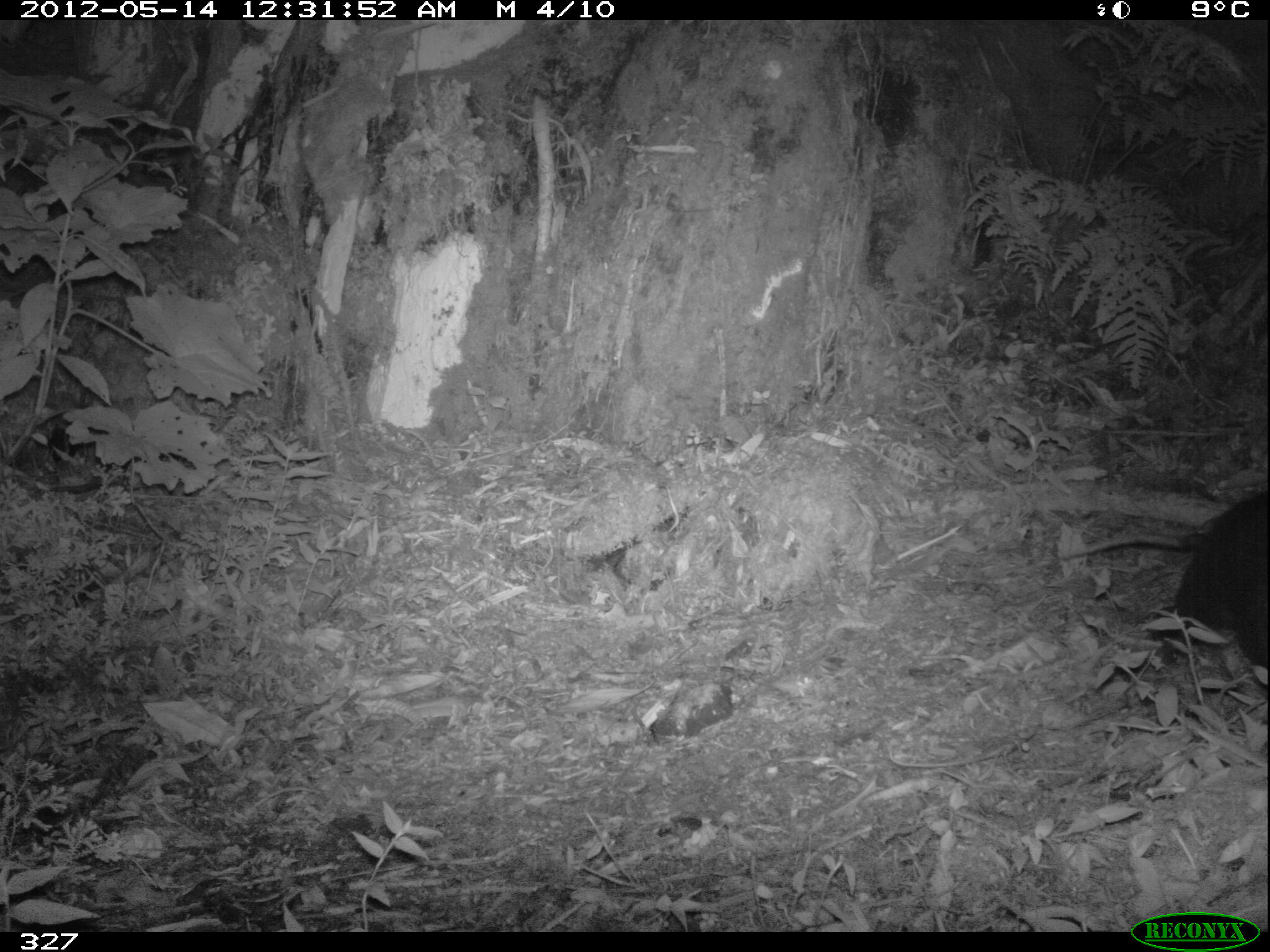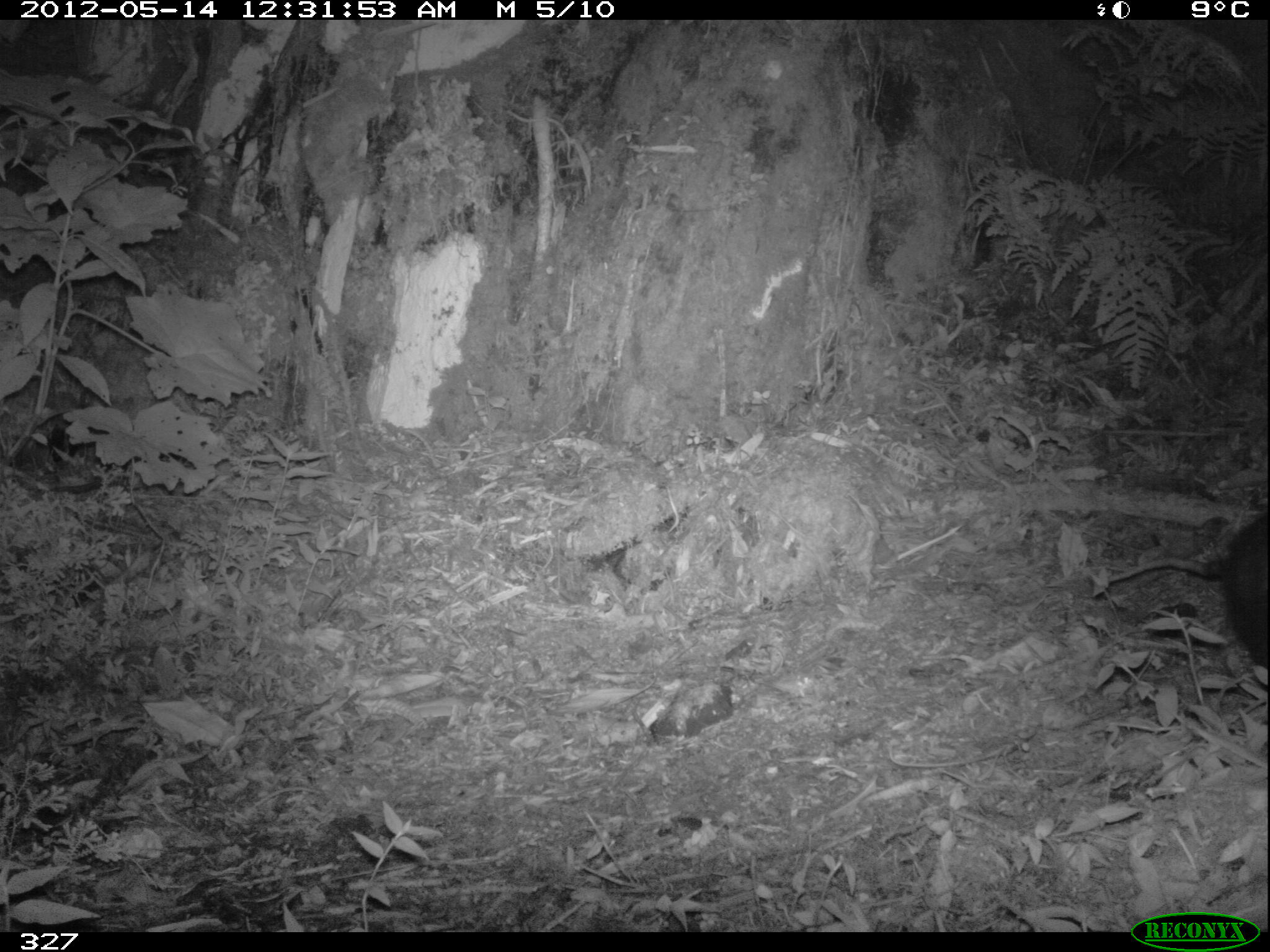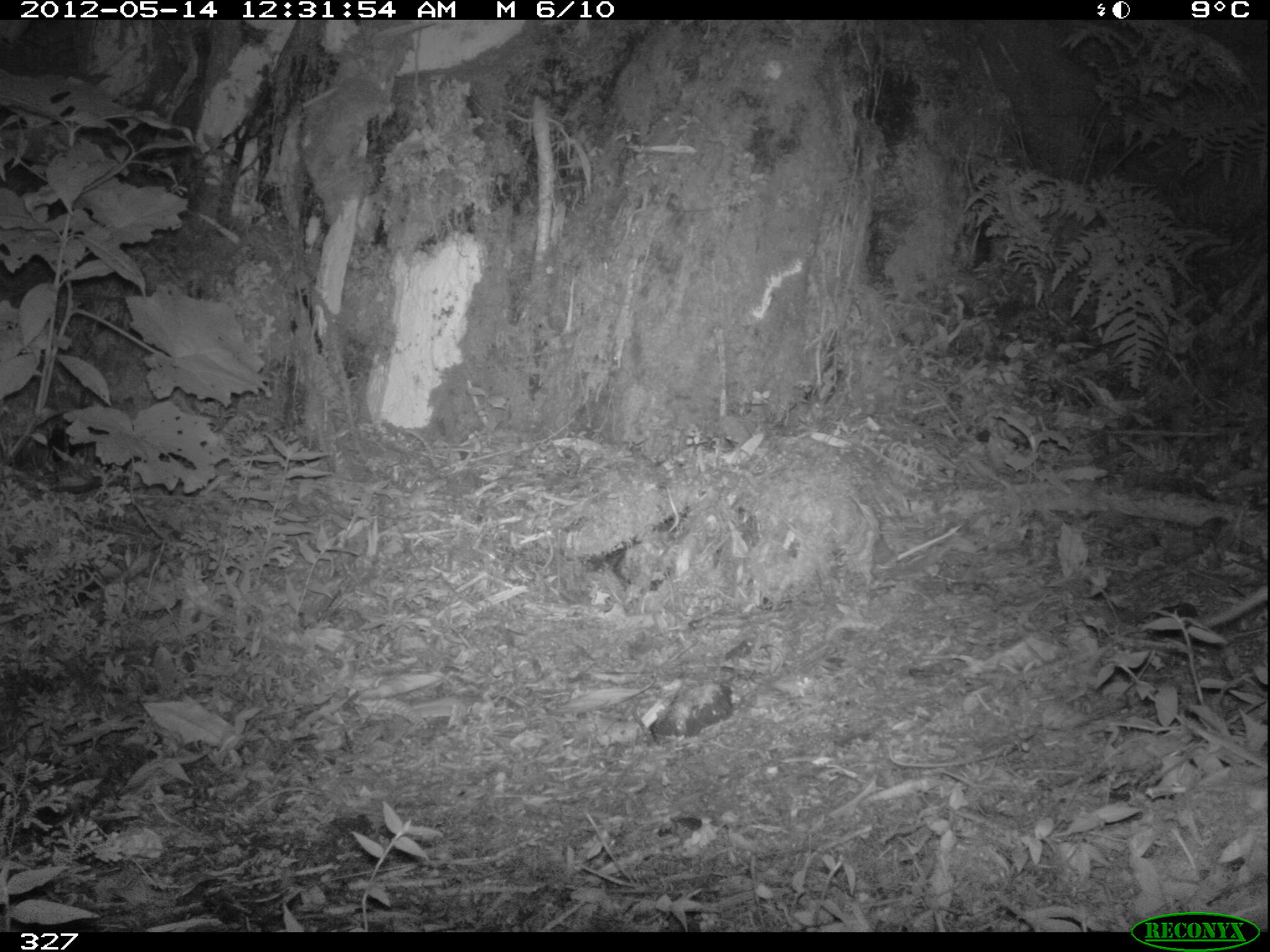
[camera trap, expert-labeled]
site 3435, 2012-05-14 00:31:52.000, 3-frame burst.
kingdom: Animalia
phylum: Chordata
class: Mammalia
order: Didelphimorphia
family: Didelphidae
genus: Didelphis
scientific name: Didelphis pernigra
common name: andean white-eared opossum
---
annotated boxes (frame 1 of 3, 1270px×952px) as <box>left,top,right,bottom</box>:
didelphis pernigra: <box>1172,488,1270,671</box>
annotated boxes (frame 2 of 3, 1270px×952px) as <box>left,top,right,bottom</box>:
didelphis pernigra: <box>1104,510,1270,668</box>